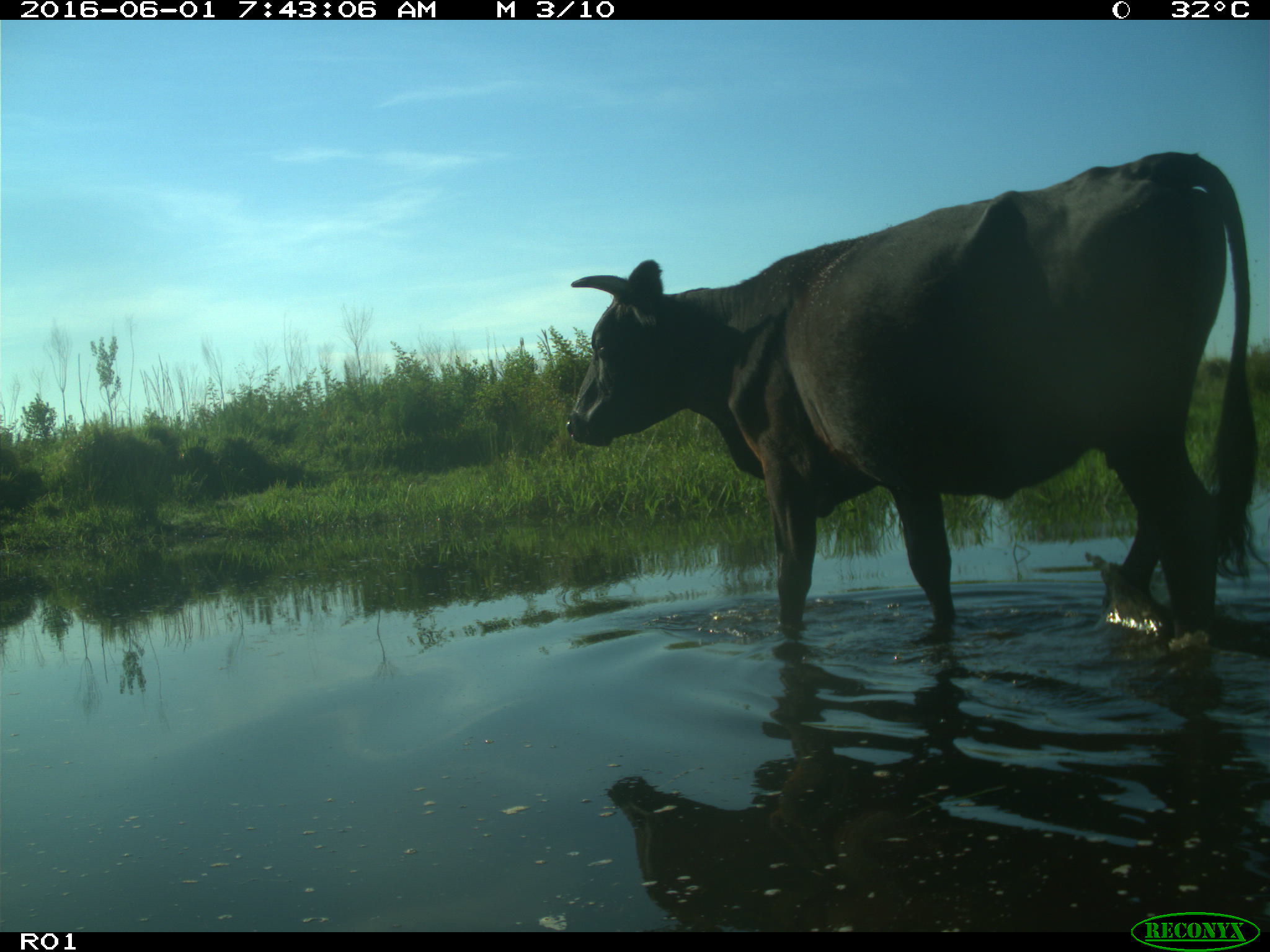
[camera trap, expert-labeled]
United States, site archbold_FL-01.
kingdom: Animalia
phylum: Chordata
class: Mammalia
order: Artiodactyla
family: Bovidae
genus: Bos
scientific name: Bos taurus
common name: domestic cow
Bos taurus (domestic cow).